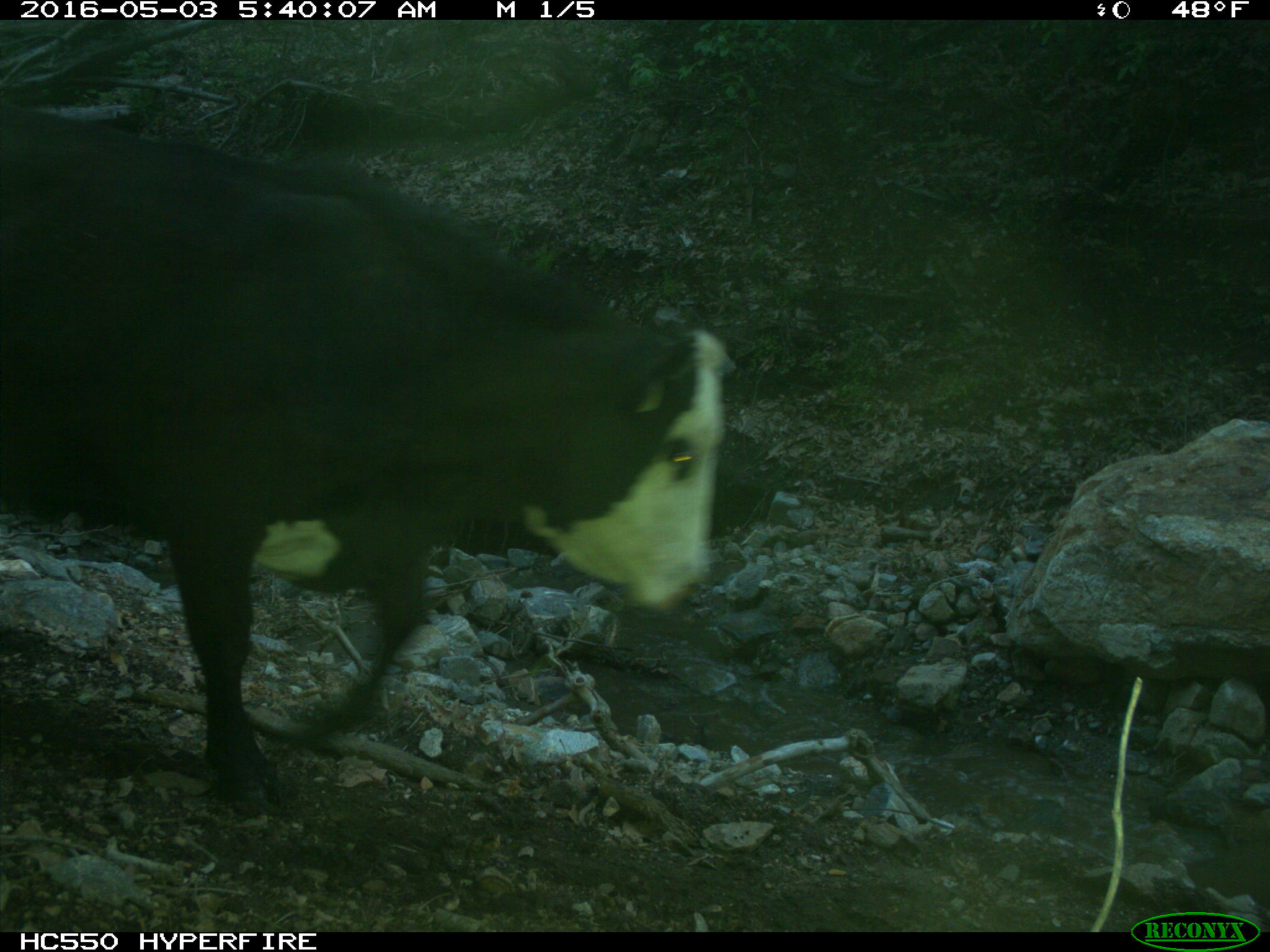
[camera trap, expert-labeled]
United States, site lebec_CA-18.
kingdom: Animalia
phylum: Chordata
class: Mammalia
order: Artiodactyla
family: Bovidae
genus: Bos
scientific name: Bos taurus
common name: domestic cow